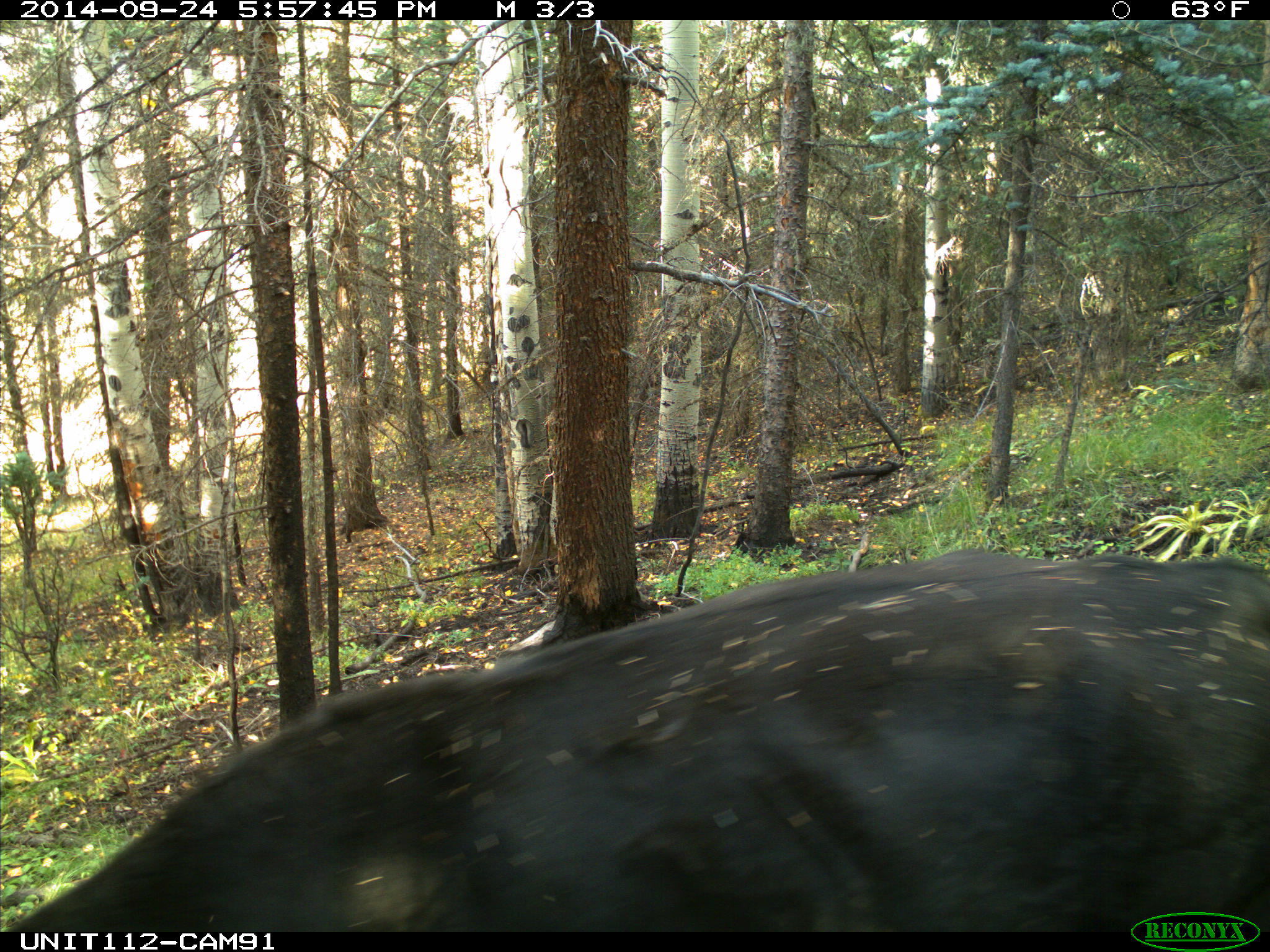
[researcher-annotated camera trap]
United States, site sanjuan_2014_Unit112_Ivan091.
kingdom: Animalia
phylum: Chordata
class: Mammalia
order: Artiodactyla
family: Bovidae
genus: Bos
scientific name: Bos taurus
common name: domestic cow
Bos taurus (domestic cow).